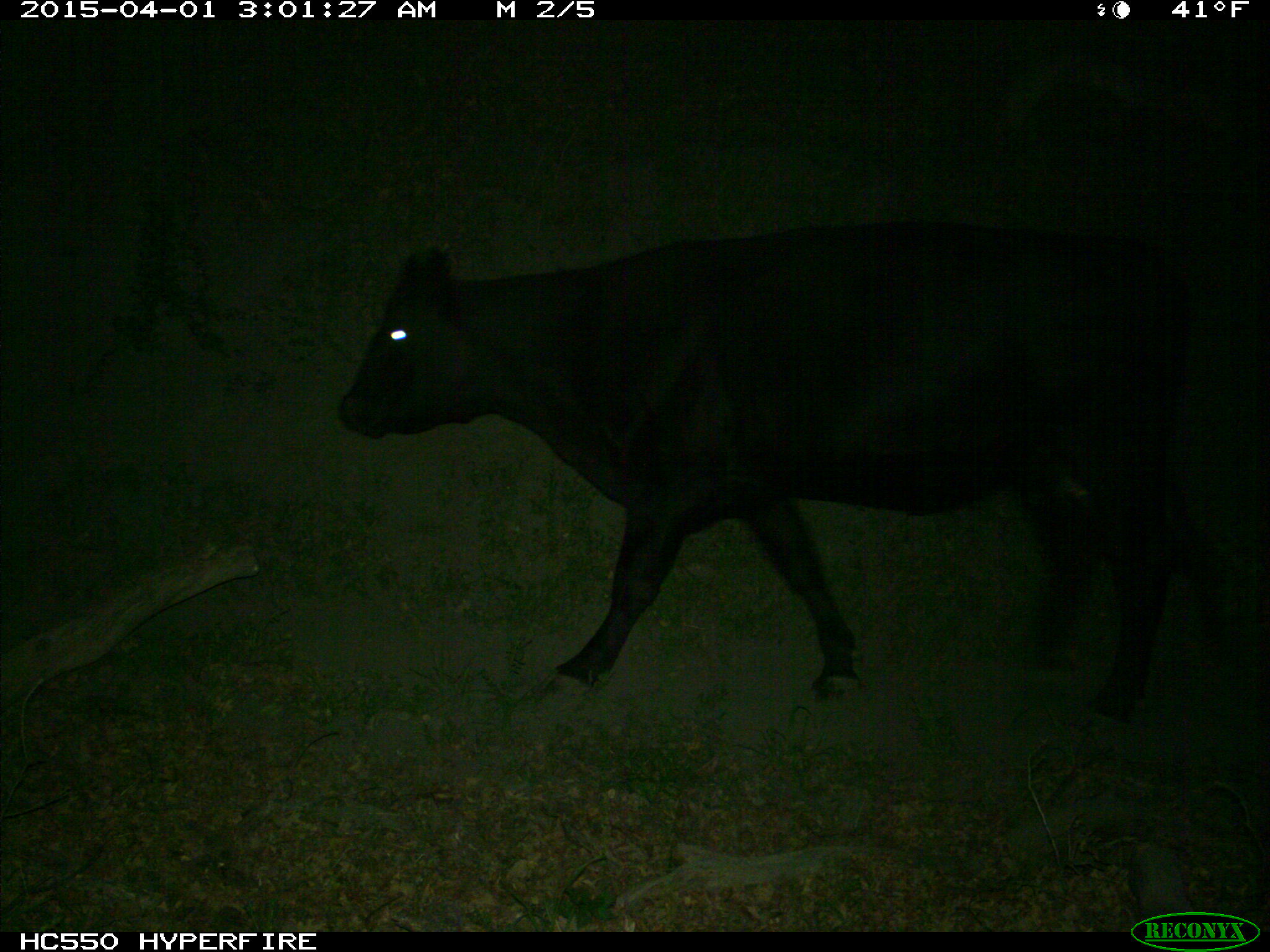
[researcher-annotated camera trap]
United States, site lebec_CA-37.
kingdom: Animalia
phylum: Chordata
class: Mammalia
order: Artiodactyla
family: Bovidae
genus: Bos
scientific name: Bos taurus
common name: domestic cow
Bos taurus (domestic cow).